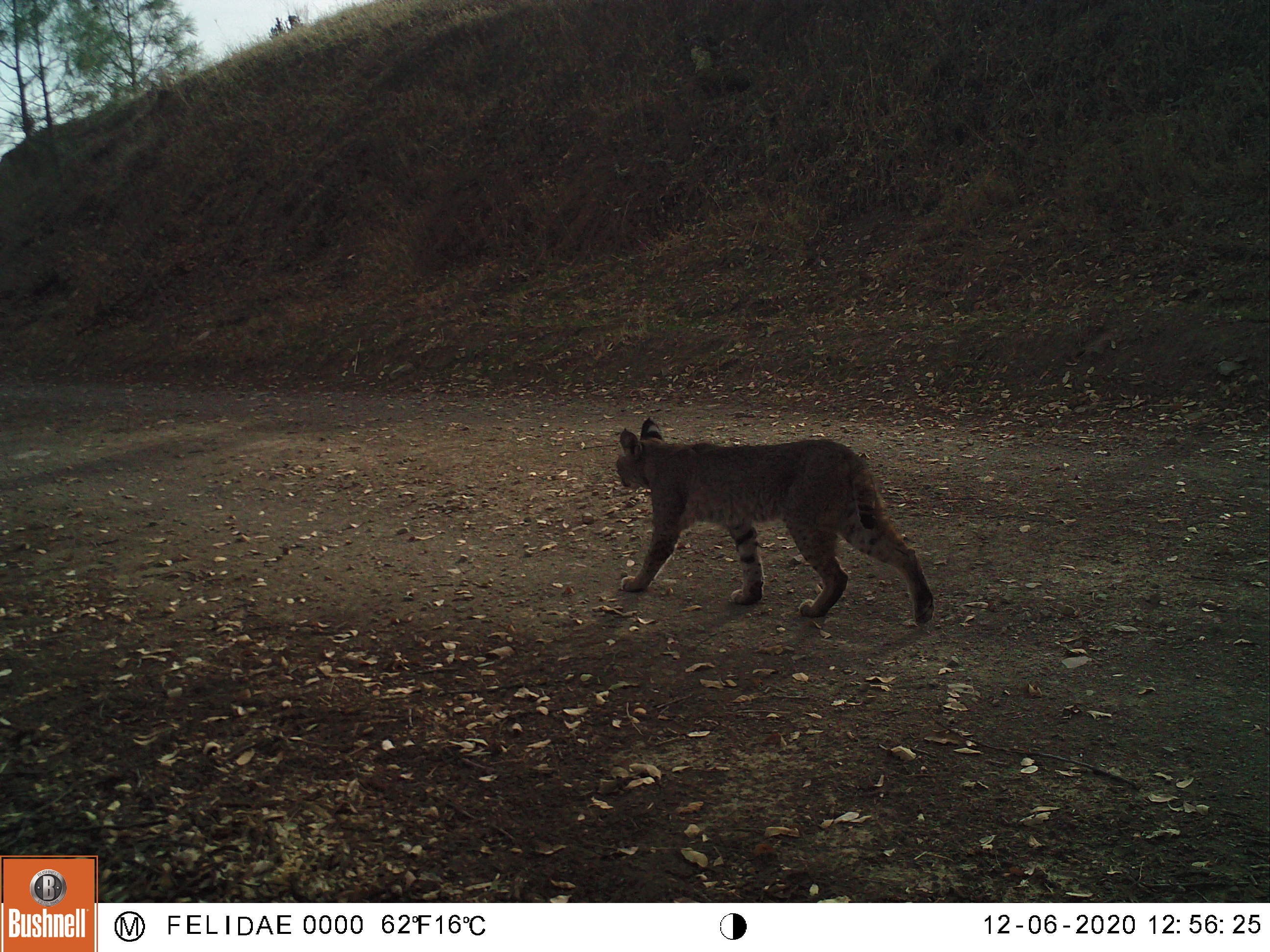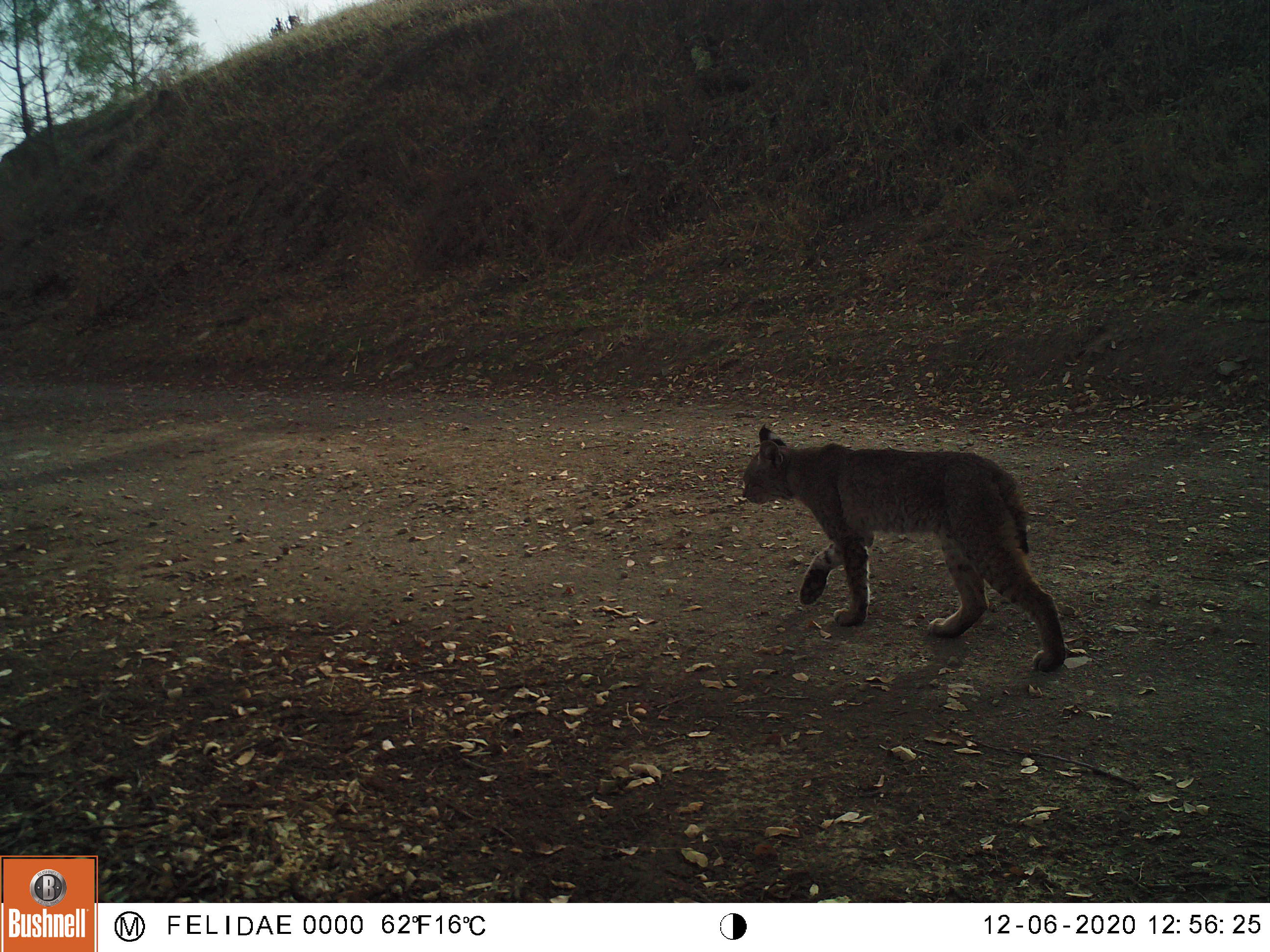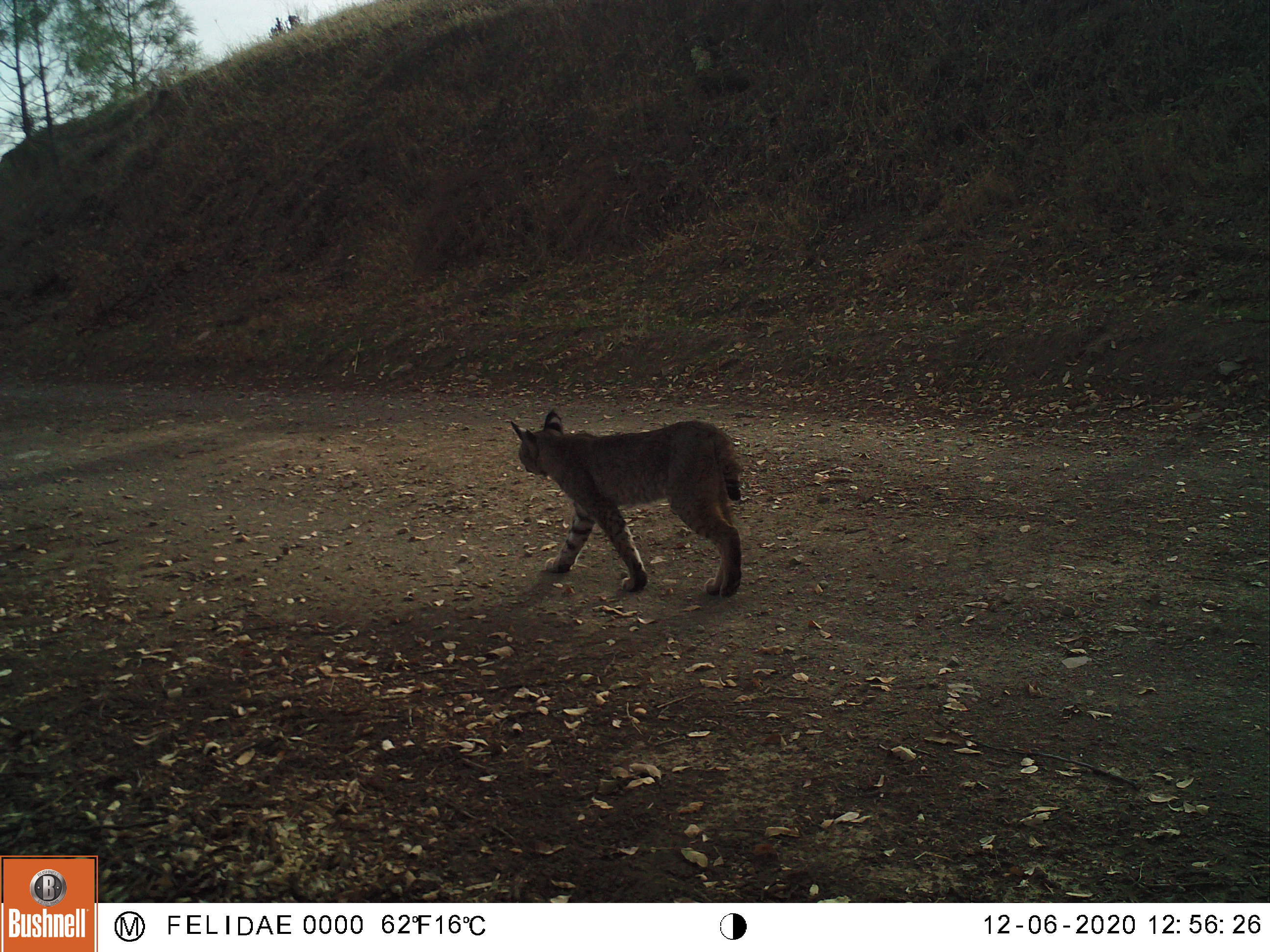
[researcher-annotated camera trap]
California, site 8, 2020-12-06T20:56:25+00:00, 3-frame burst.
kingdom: Animalia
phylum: Chordata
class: Mammalia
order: Carnivora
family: Felidae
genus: Lynx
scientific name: Lynx rufus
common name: bobcat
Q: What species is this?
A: Bobcat (Lynx rufus).